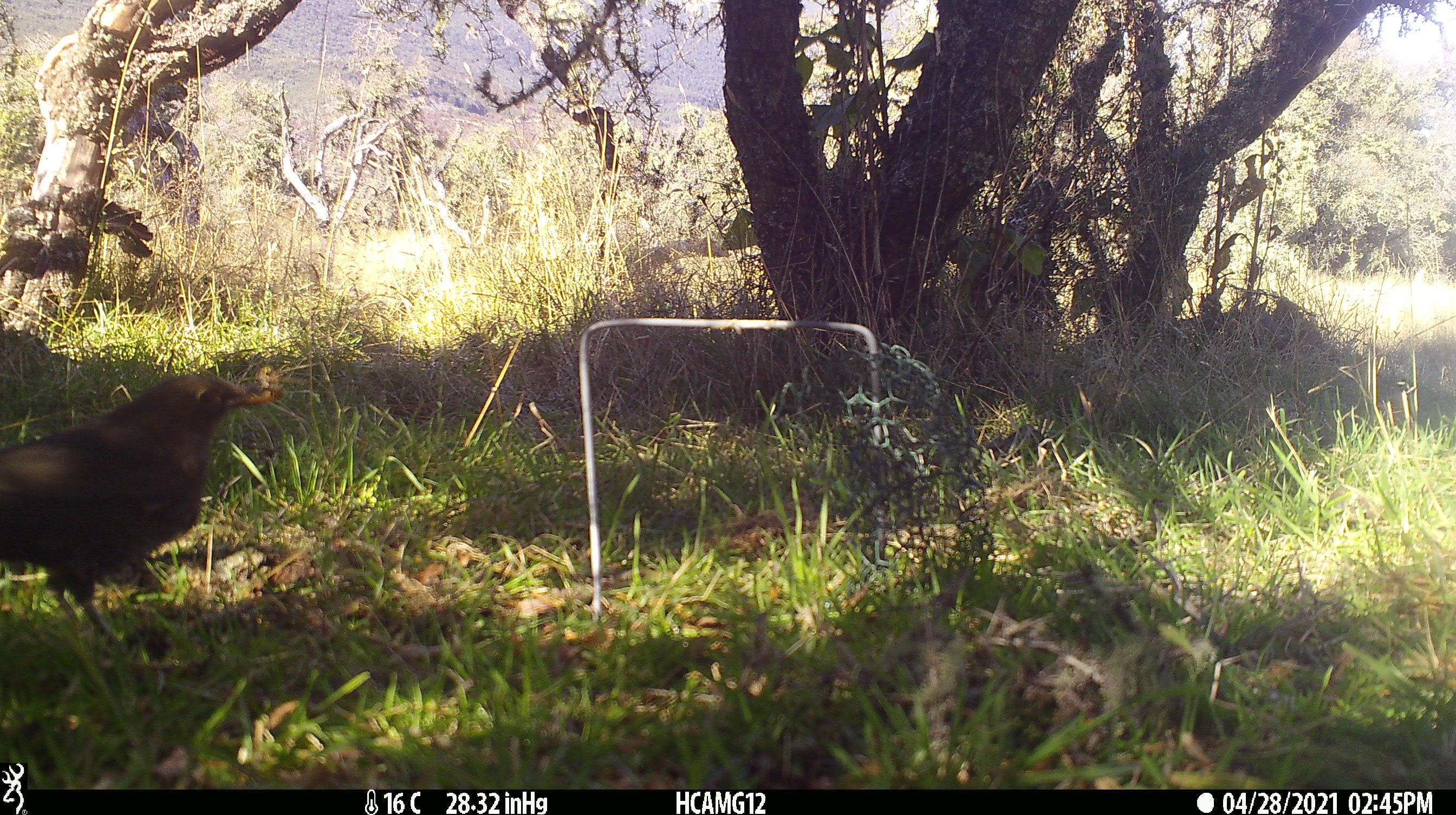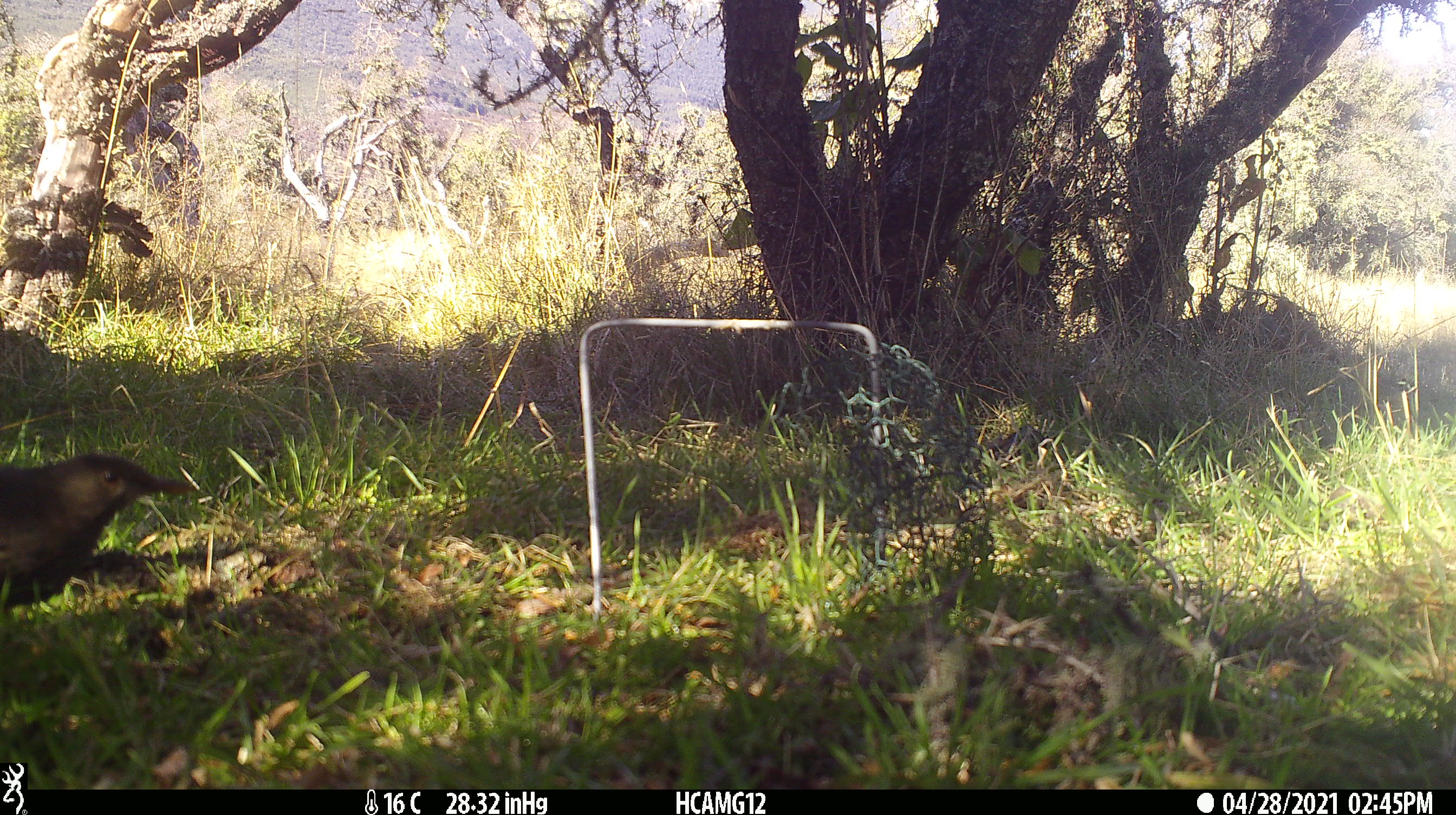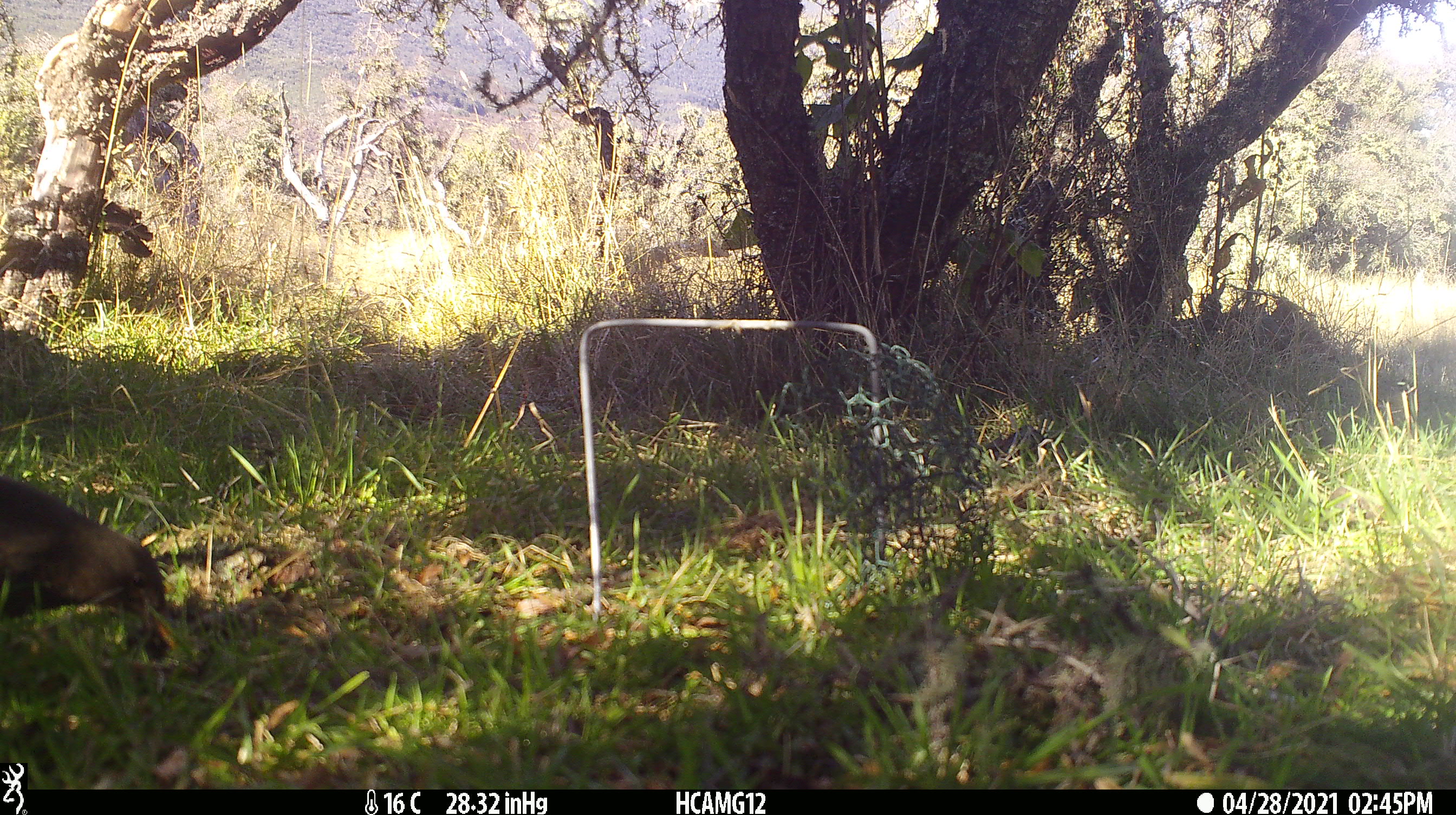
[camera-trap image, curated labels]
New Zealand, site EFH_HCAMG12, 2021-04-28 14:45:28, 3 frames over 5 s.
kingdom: Animalia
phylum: Chordata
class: Aves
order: Passeriformes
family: Turdidae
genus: Turdus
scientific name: Turdus merula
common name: eurasian blackbird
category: blackbird